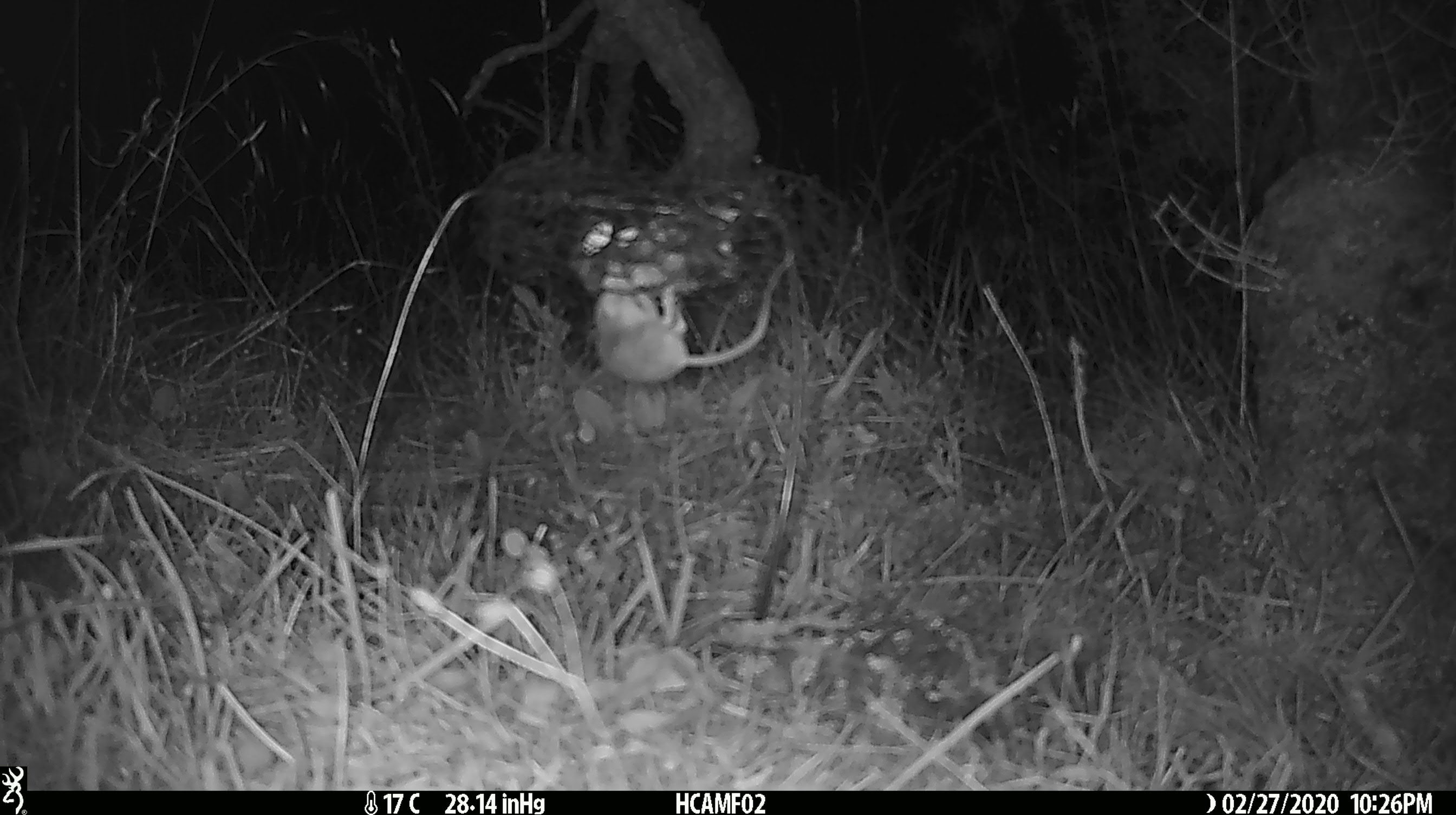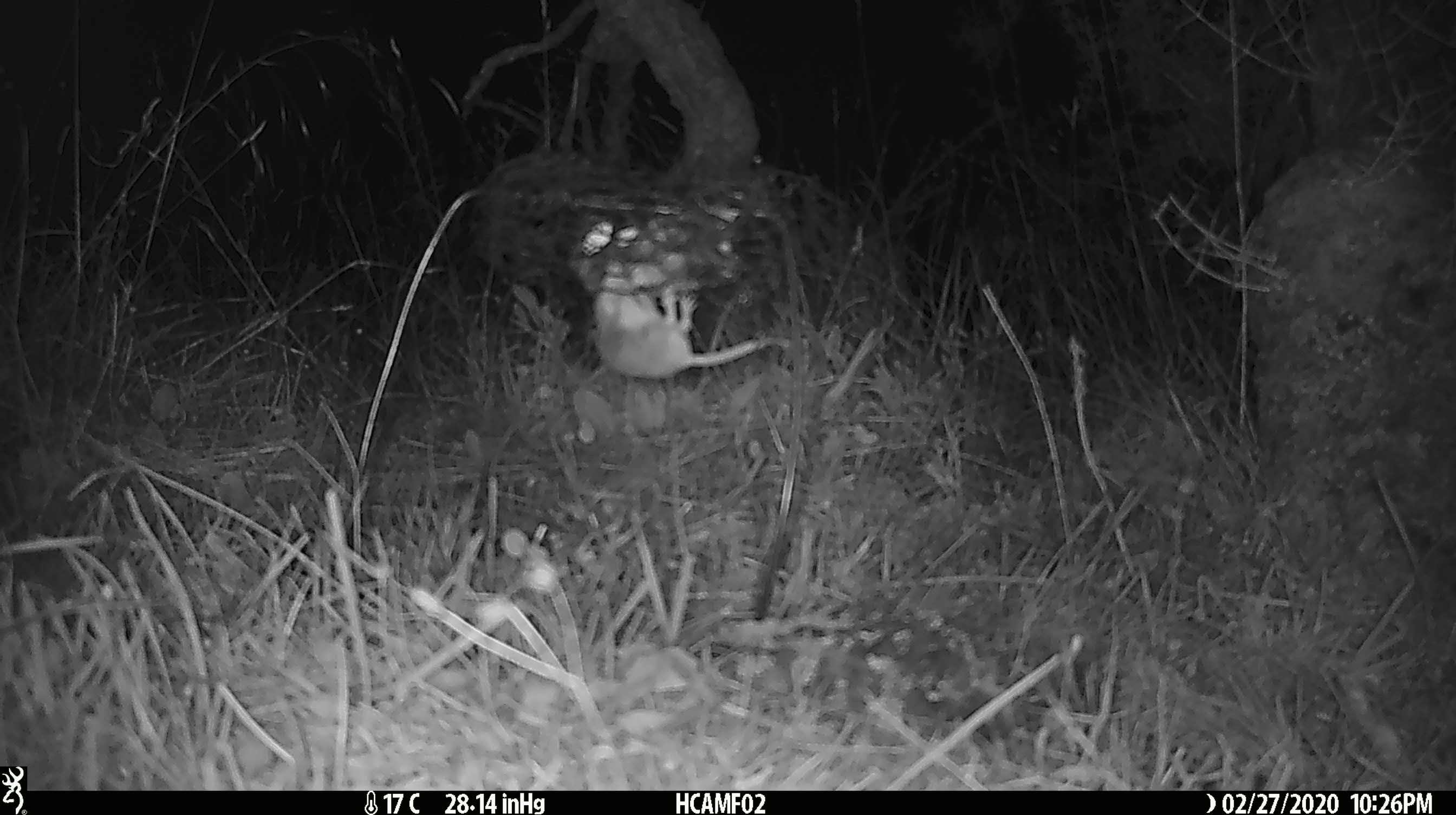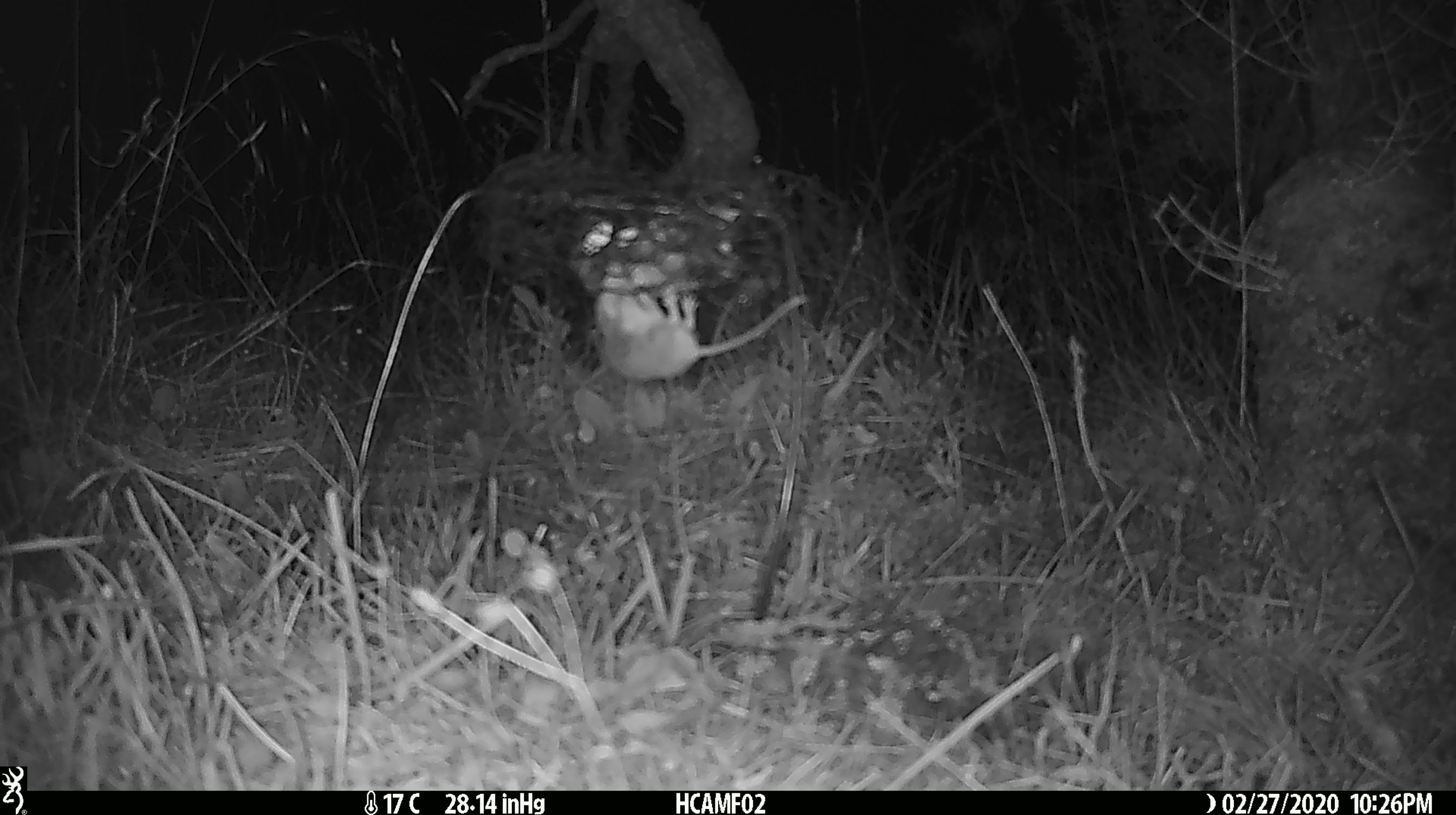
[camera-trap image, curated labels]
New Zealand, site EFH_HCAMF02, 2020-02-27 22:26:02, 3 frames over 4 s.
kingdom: Animalia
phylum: Chordata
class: Mammalia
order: Rodentia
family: Muridae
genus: Mus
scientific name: Mus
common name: mouse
Mouse (Mus).